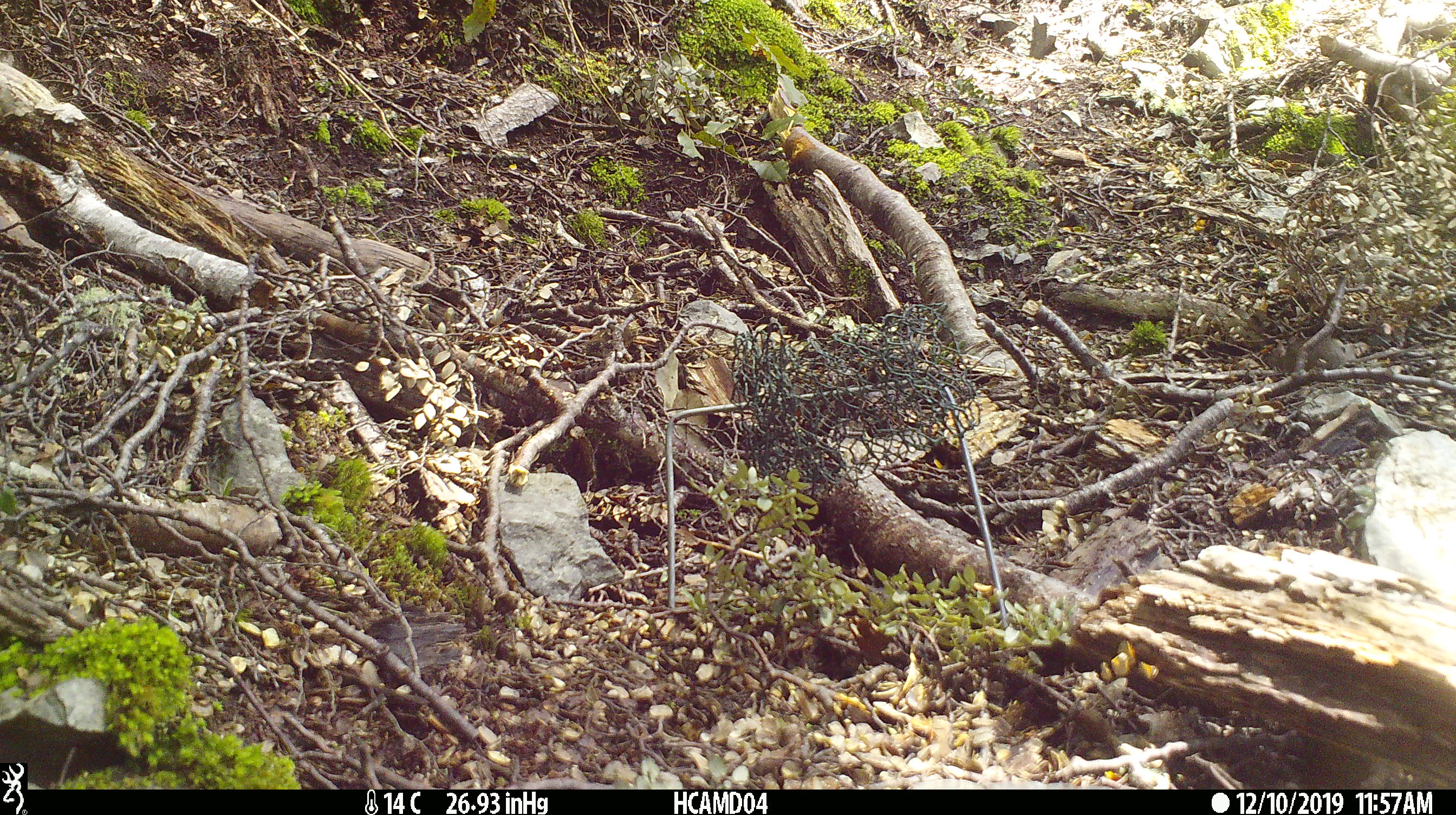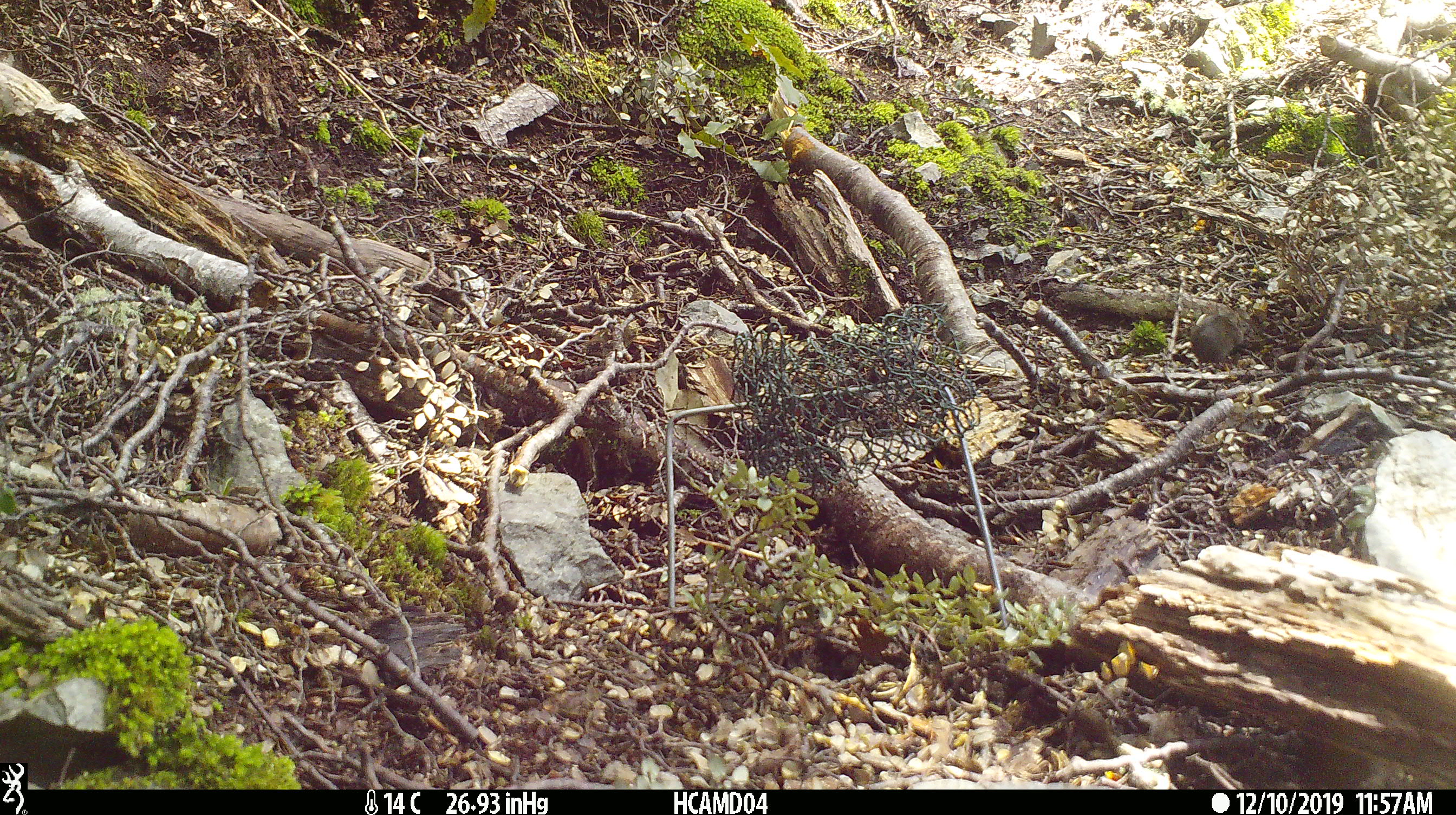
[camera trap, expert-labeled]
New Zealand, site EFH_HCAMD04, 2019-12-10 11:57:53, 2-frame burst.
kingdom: Animalia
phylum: Chordata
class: Mammalia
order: Rodentia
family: Muridae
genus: Mus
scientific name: Mus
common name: mouse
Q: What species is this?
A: Mouse (Mus).